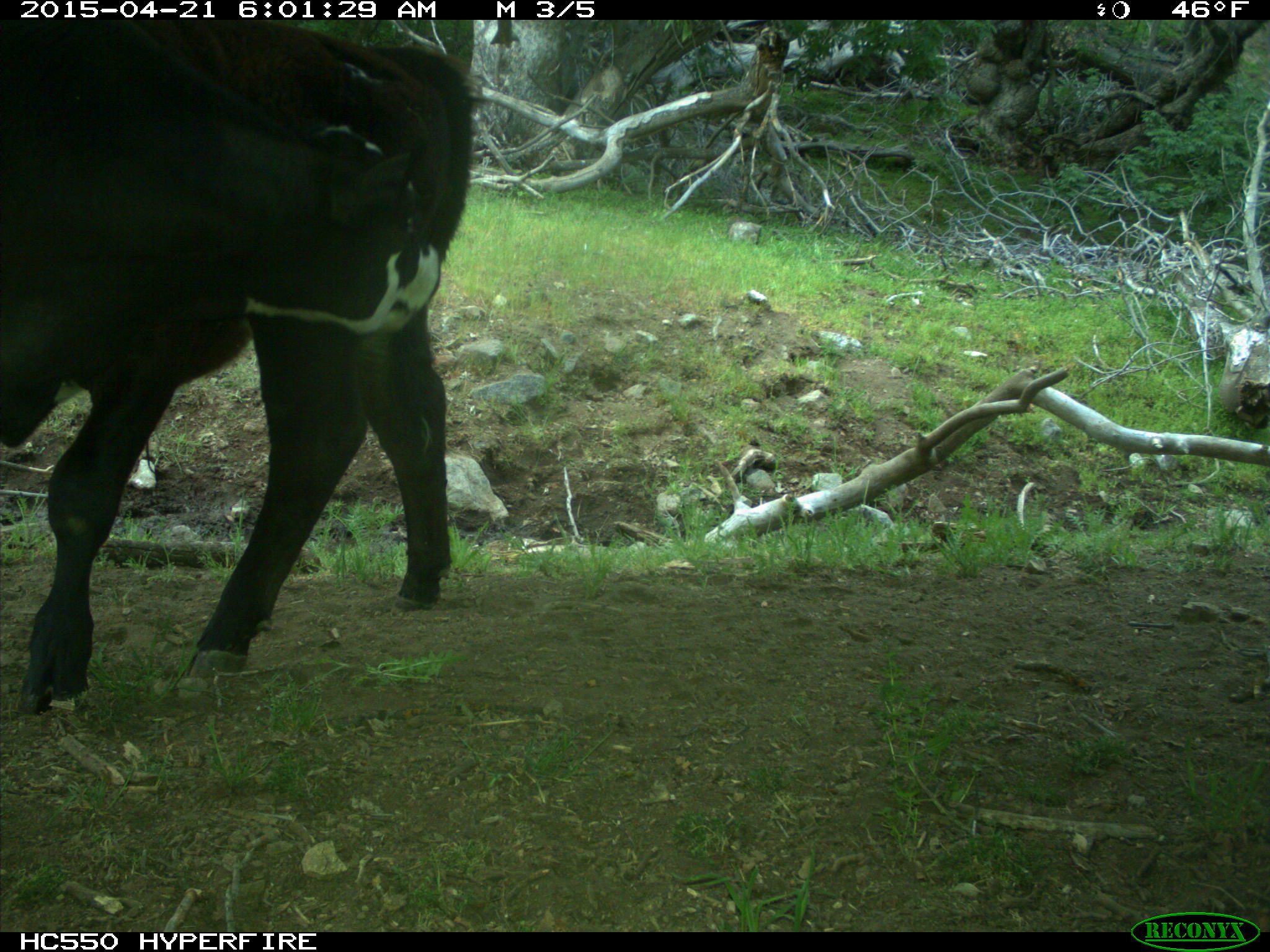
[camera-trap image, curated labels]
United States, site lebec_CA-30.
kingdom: Animalia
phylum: Chordata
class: Mammalia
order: Artiodactyla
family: Bovidae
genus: Bos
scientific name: Bos taurus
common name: domestic cow